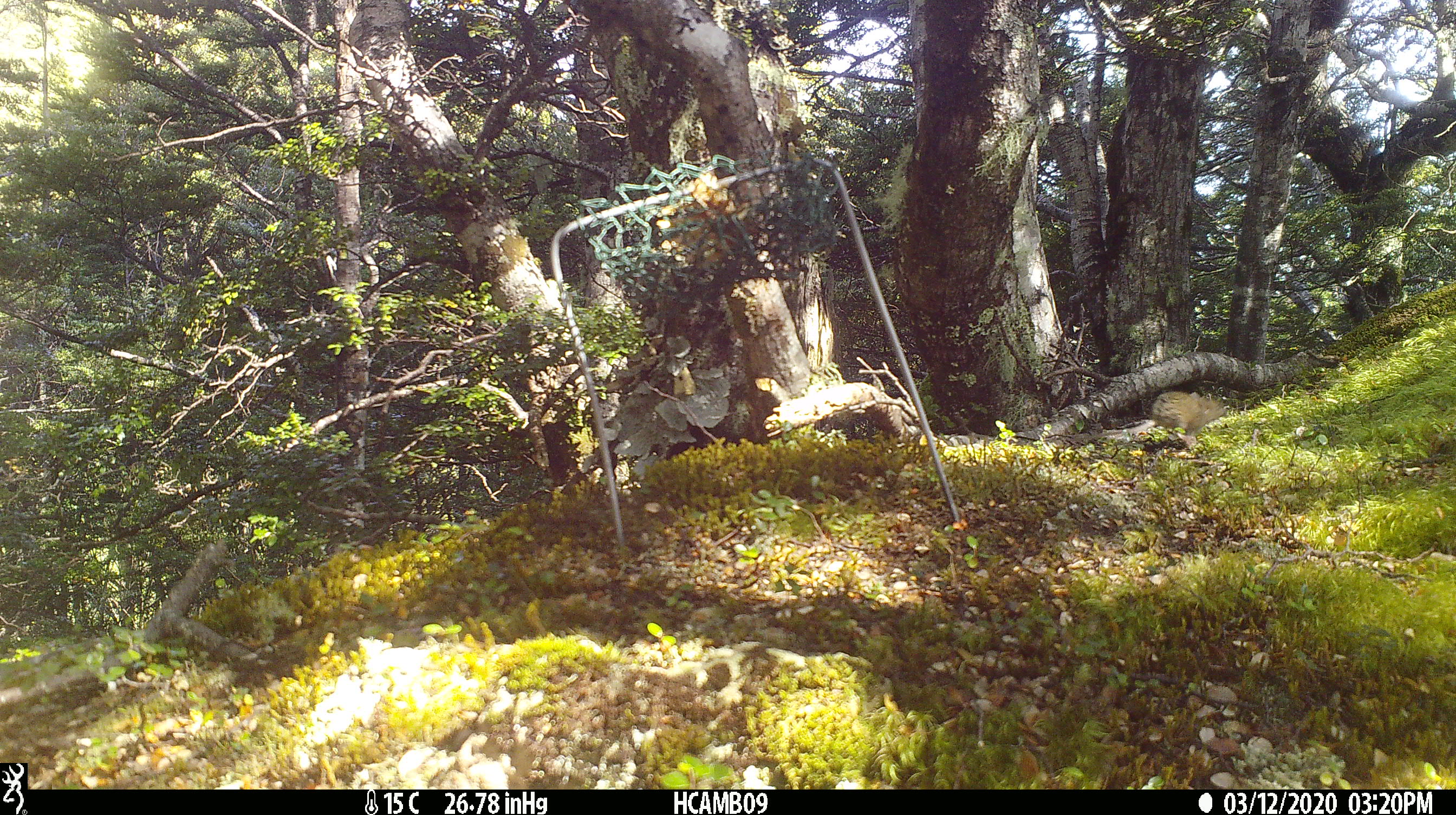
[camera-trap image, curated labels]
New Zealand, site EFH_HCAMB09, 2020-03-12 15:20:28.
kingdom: Animalia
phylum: Chordata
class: Mammalia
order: Rodentia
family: Muridae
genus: Mus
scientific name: Mus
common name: mouse